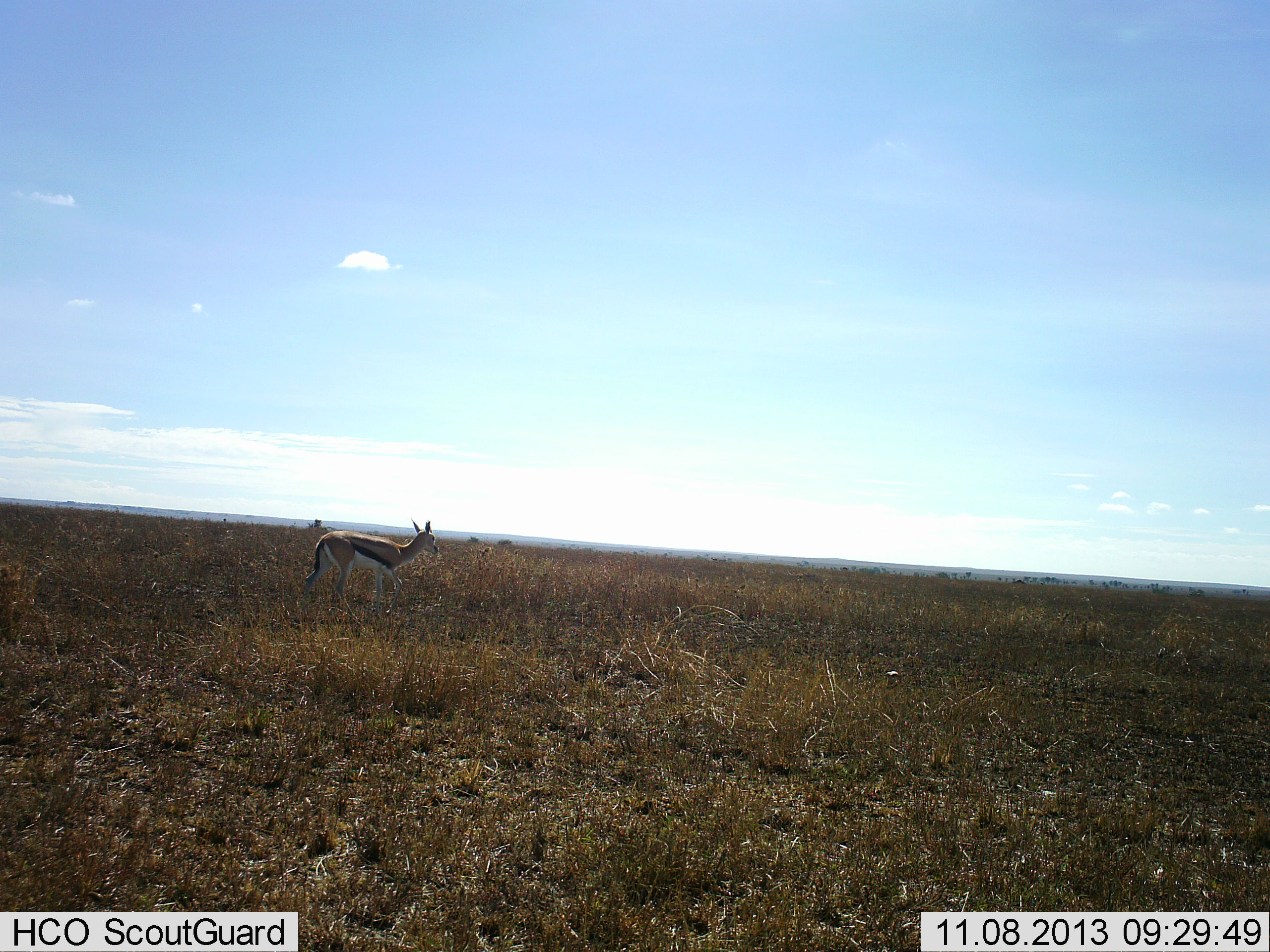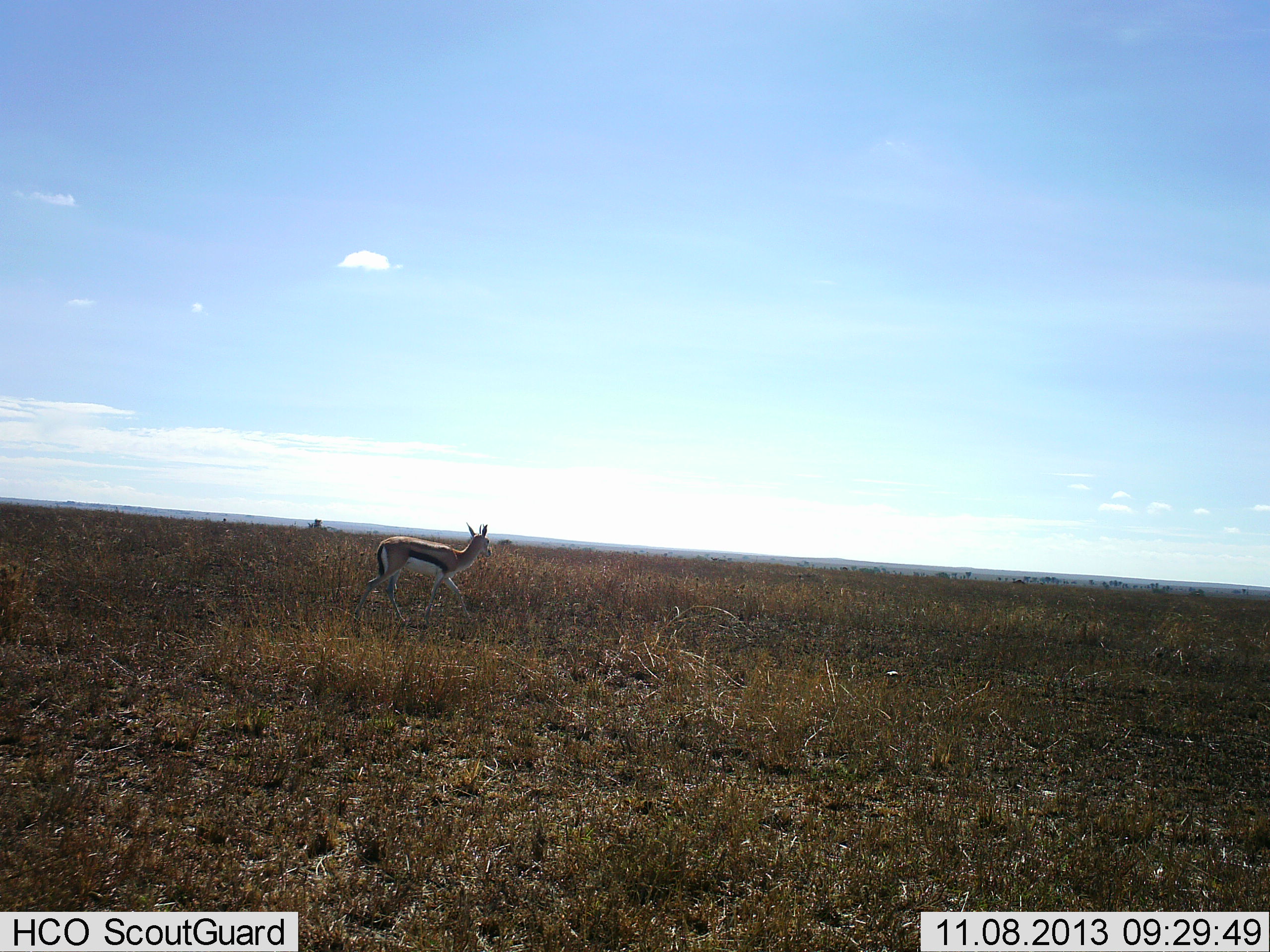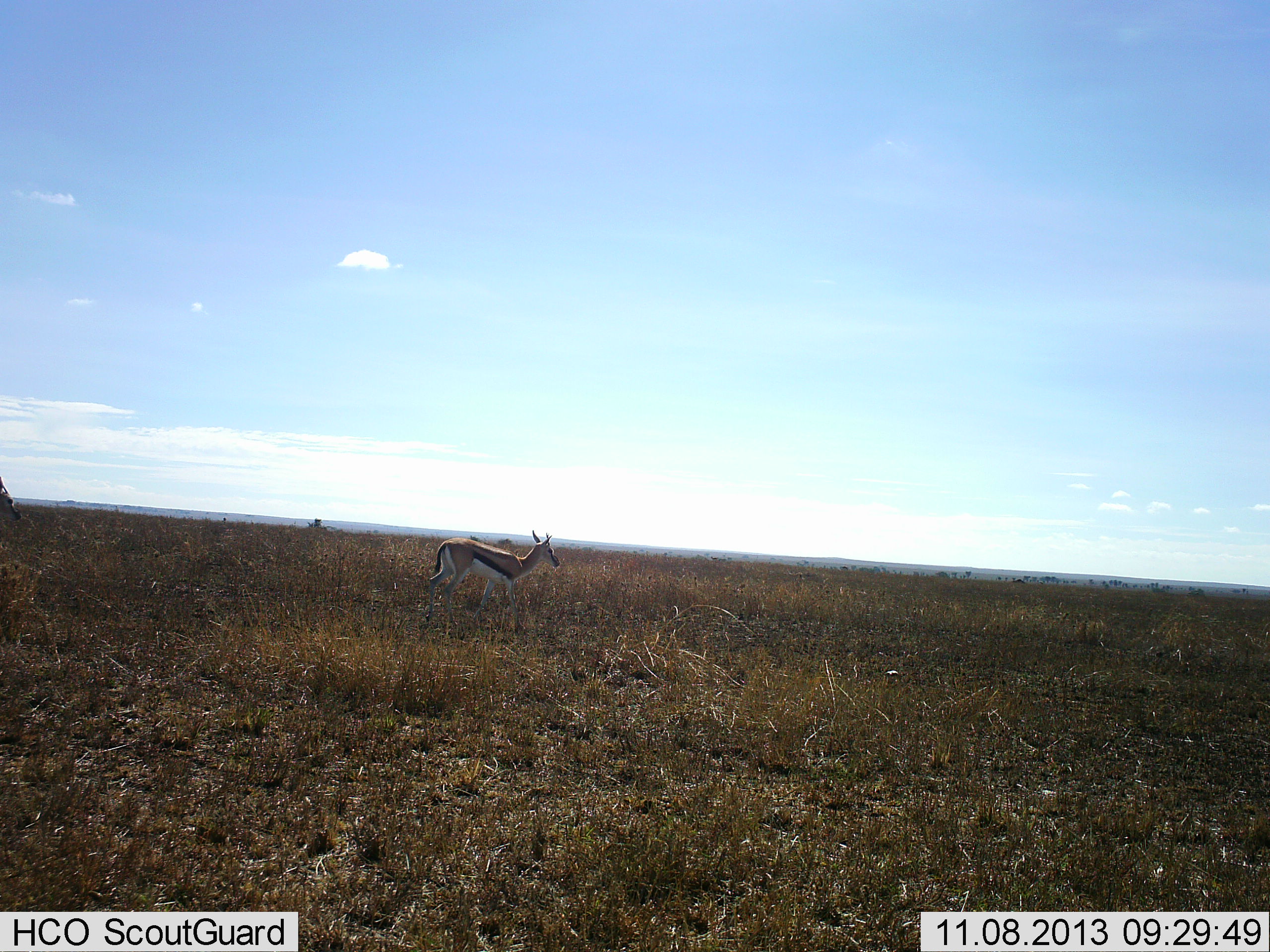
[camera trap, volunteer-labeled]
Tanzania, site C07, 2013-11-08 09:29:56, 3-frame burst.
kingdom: Animalia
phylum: Chordata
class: Mammalia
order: Artiodactyla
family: Bovidae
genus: Eudorcas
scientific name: Eudorcas thomsonii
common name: thomson's gazelle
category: gazellethomsons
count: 1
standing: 10%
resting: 0%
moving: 100%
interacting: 0%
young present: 0%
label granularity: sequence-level